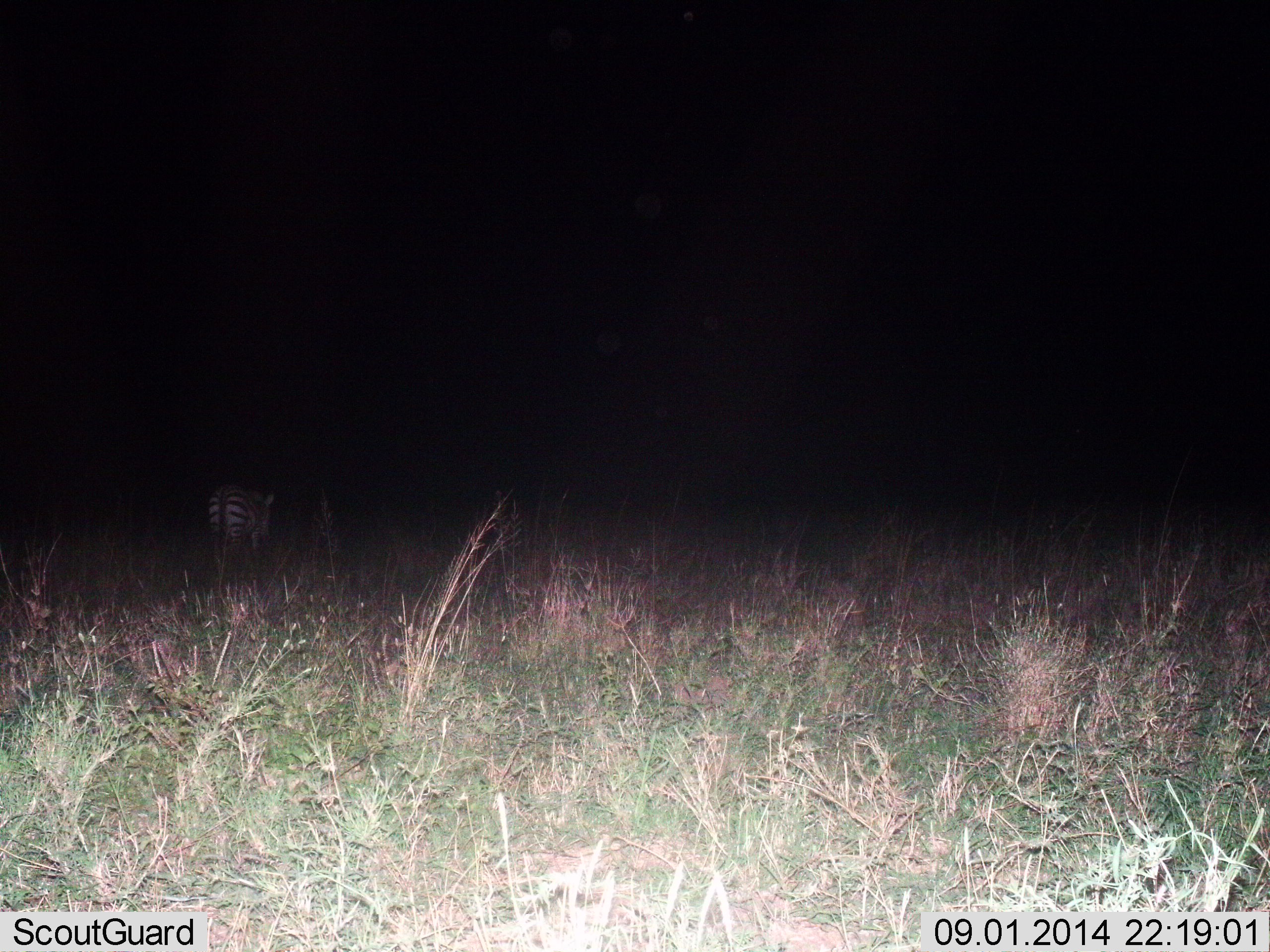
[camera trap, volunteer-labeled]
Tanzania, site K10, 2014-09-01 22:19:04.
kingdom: Animalia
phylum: Chordata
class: Mammalia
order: Perissodactyla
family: Equidae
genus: Equus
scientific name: Equus quagga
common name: plains zebra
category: zebra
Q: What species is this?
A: Zebra (plains zebra) (Equus quagga).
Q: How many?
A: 1.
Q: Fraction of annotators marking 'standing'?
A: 40%.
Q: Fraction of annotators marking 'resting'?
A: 0%.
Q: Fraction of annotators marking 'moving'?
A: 50%.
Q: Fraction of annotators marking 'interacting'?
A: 0%.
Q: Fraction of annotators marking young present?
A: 0%.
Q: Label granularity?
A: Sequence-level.